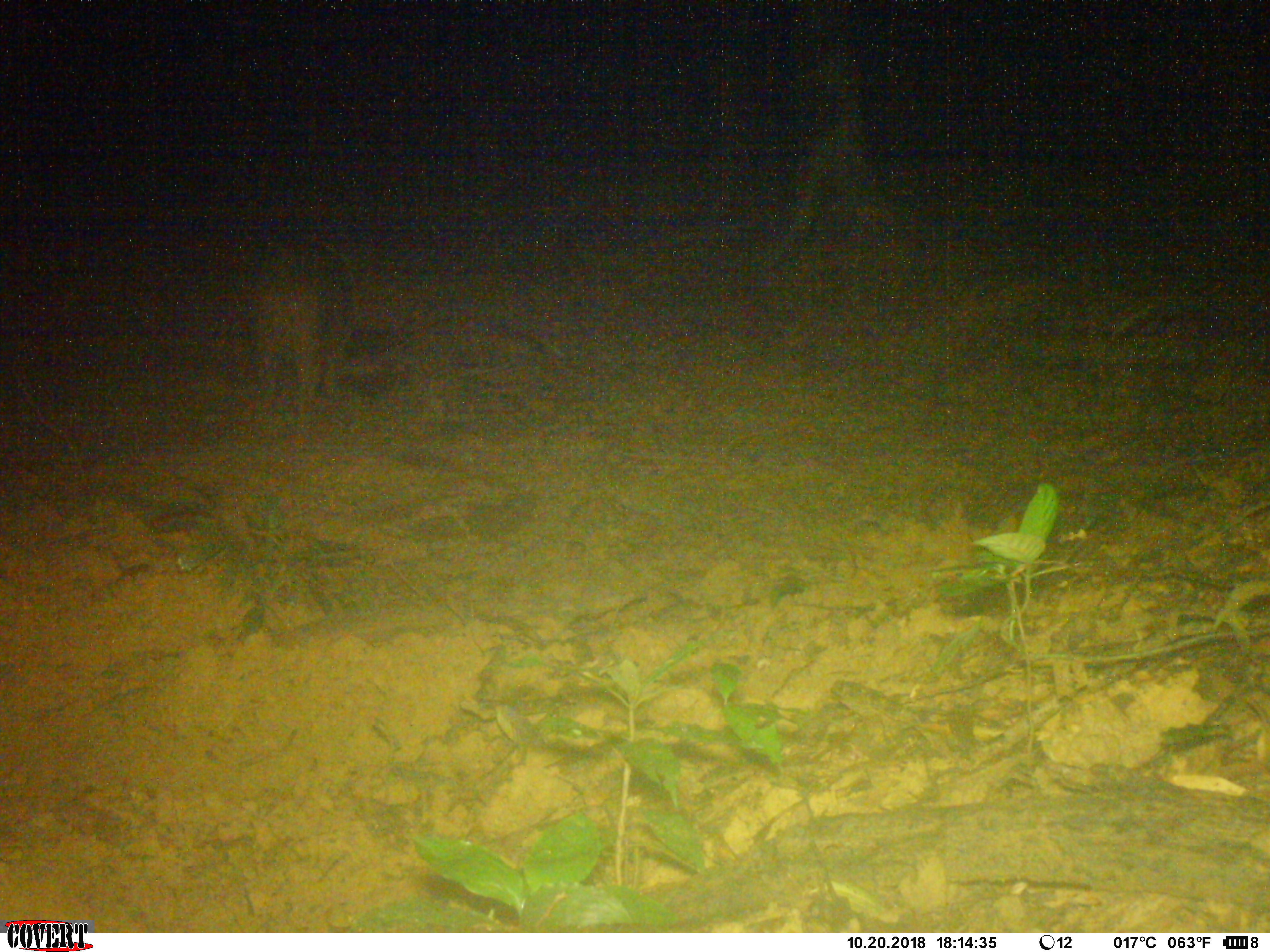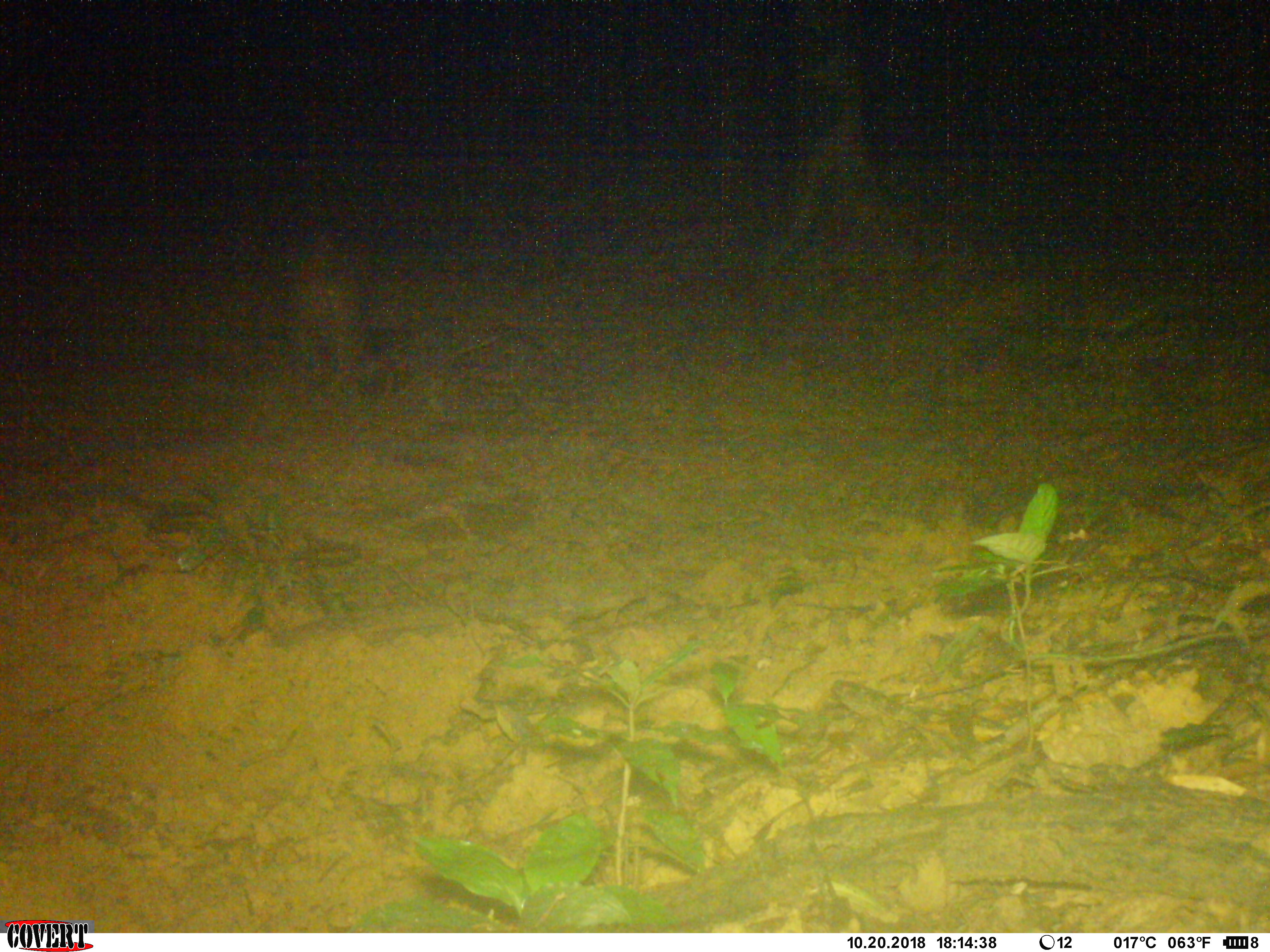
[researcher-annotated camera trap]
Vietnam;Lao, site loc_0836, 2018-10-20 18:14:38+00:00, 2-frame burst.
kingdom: Animalia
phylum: Chordata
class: Mammalia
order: Artiodactyla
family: Suidae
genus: Sus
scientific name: Sus scrofa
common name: eurasian wild pig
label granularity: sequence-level